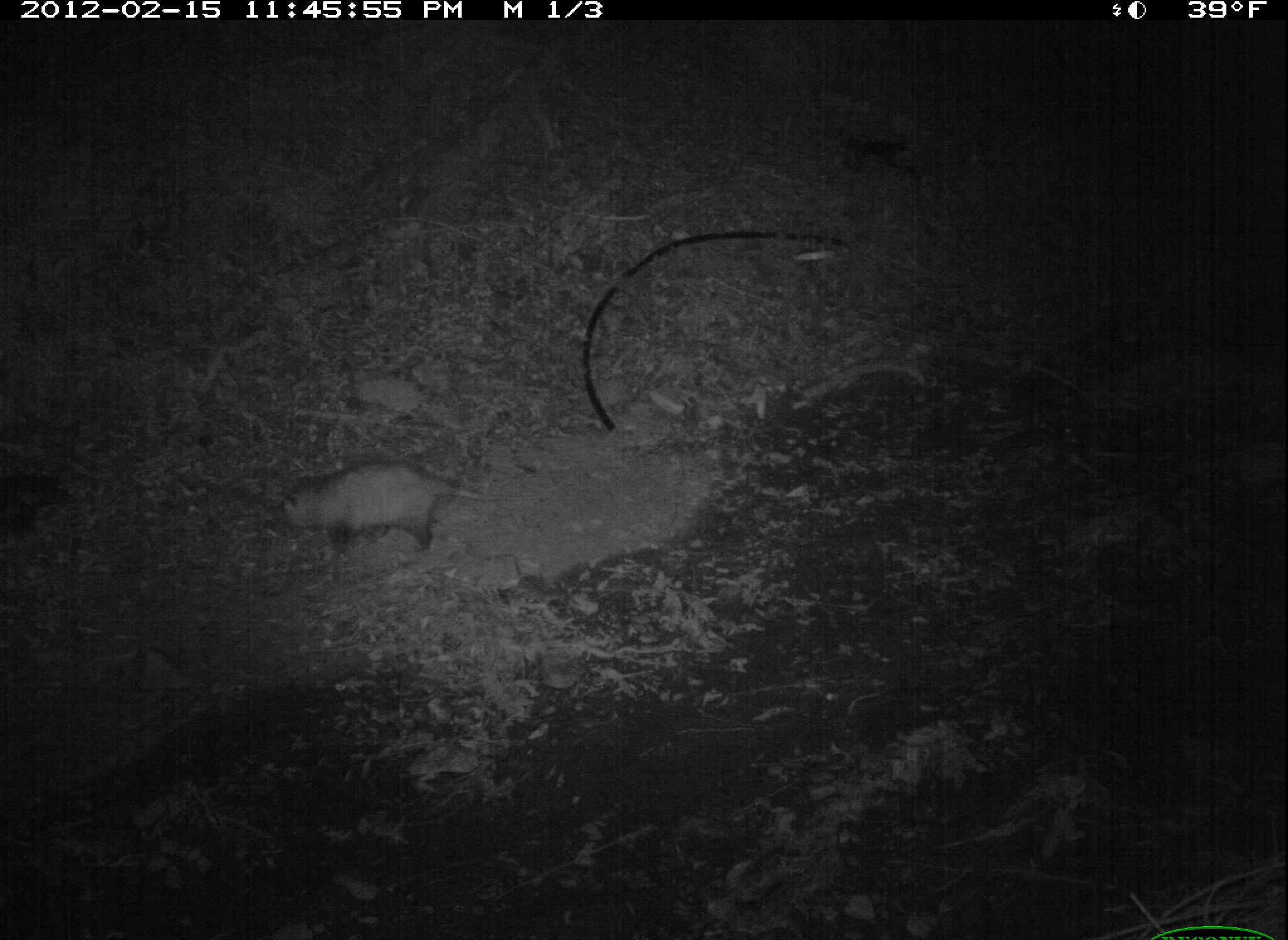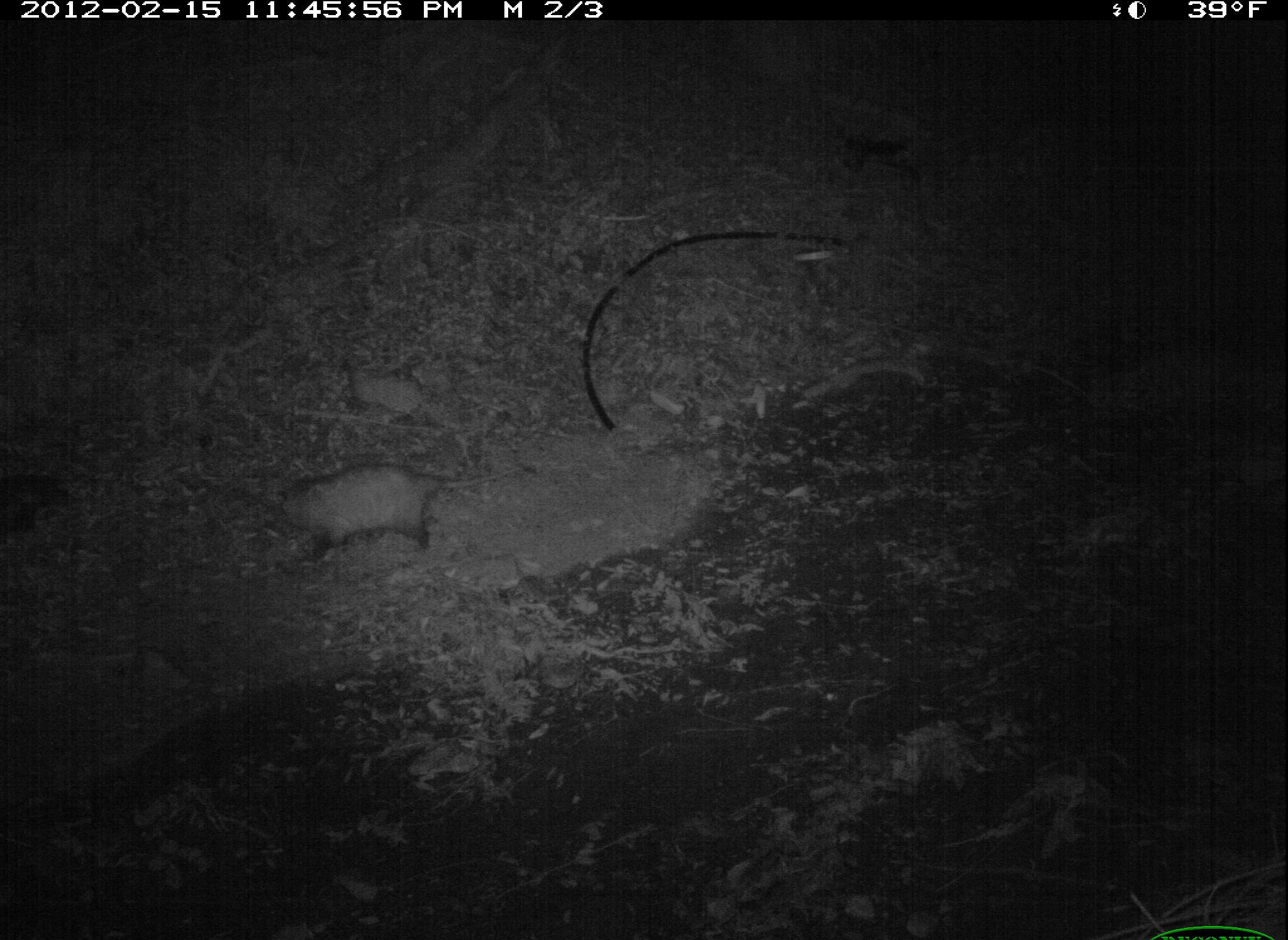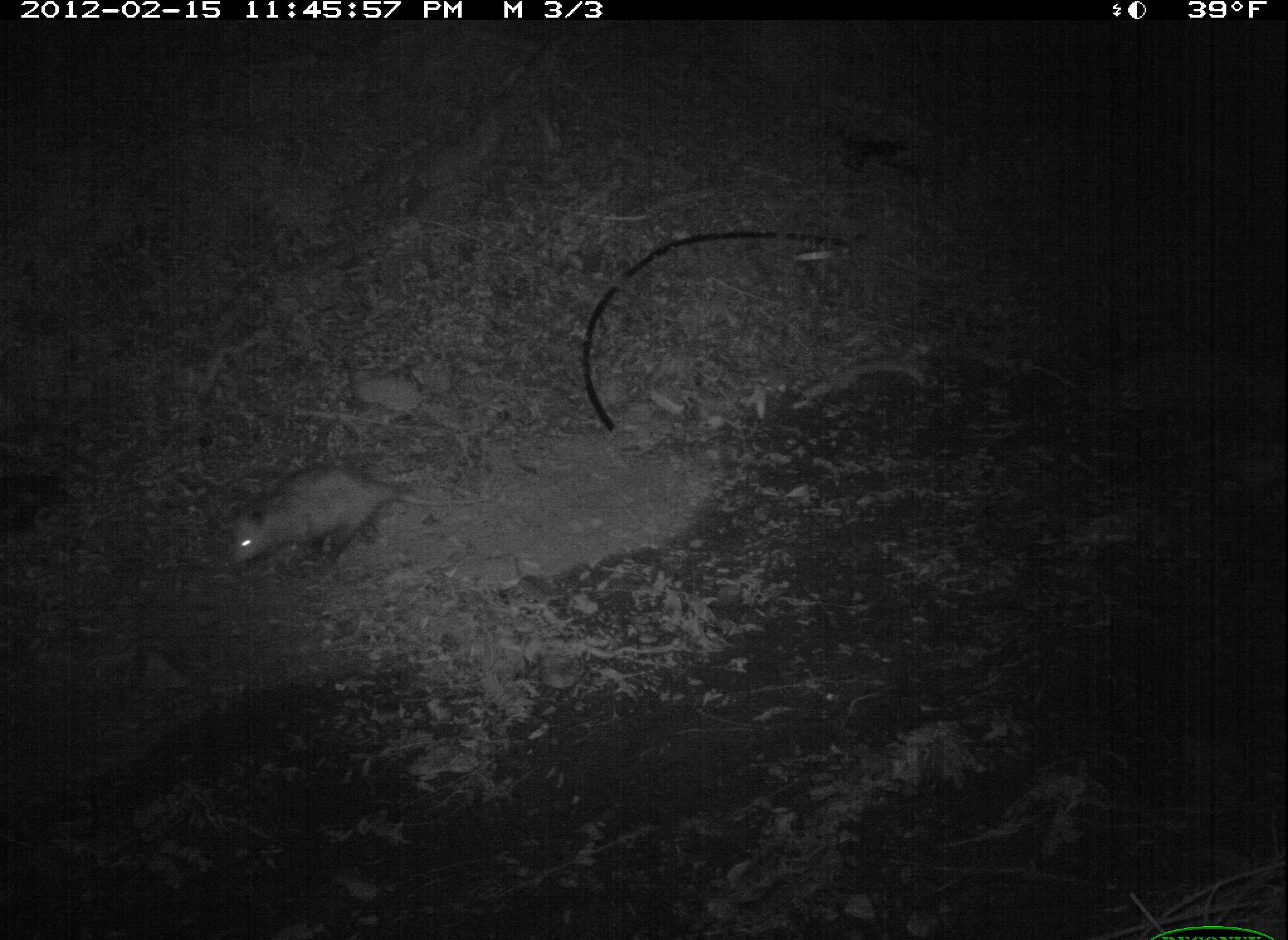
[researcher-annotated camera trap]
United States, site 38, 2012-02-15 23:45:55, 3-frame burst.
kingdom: Animalia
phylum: Chordata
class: Mammalia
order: Didelphimorphia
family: Didelphidae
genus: Didelphis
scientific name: Didelphis virginiana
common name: virginia opossum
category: opossum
Opossum (virginia opossum) (Didelphis virginiana).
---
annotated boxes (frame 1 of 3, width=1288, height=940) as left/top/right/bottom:
opossum: 278/455/536/577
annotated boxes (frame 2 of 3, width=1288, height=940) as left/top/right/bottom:
opossum: 250/454/539/567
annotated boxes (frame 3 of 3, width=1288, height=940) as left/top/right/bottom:
opossum: 219/431/474/583